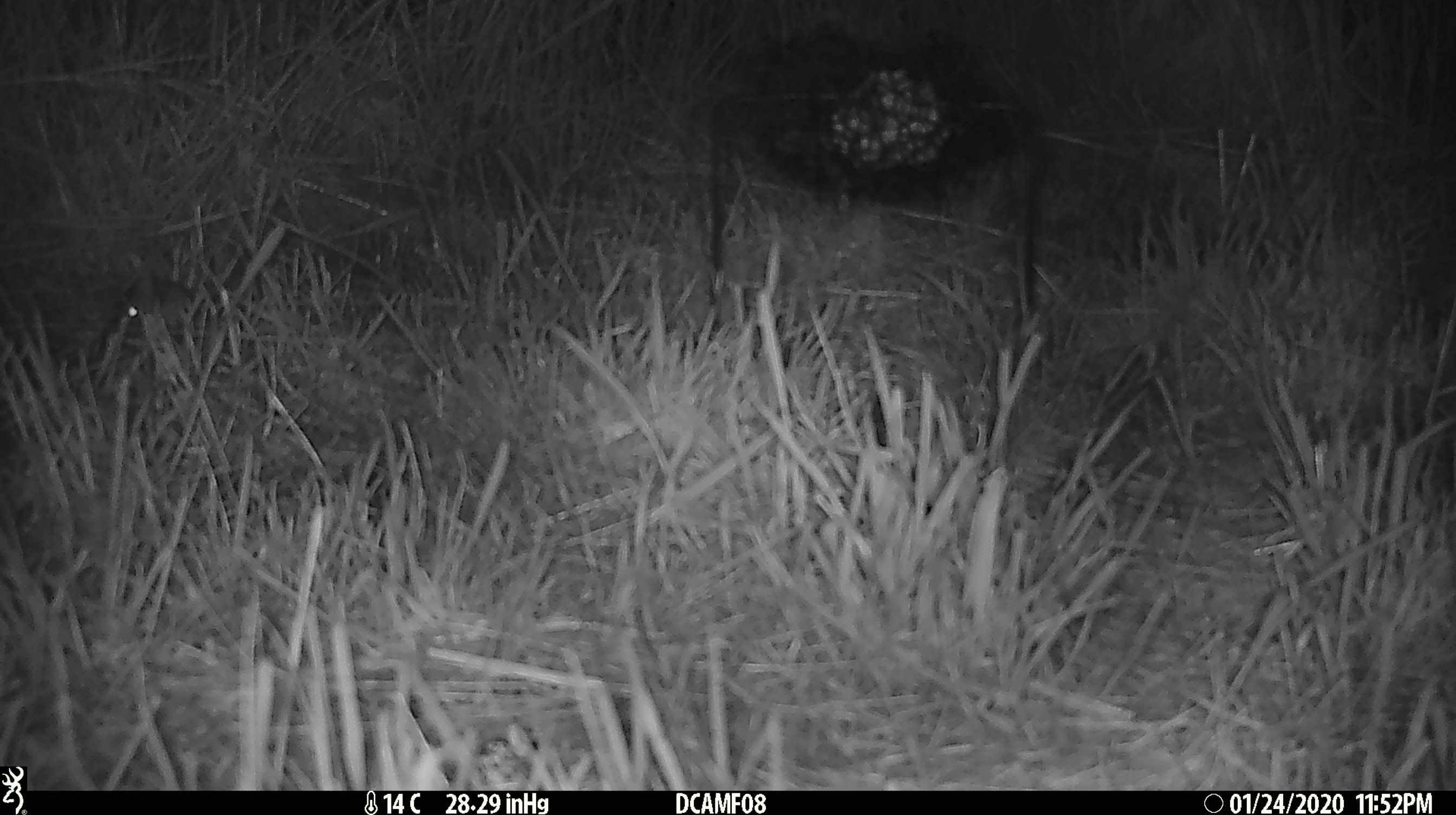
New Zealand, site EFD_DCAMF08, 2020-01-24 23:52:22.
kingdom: Animalia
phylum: Chordata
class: Mammalia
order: Rodentia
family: Muridae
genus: Mus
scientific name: Mus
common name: mouse